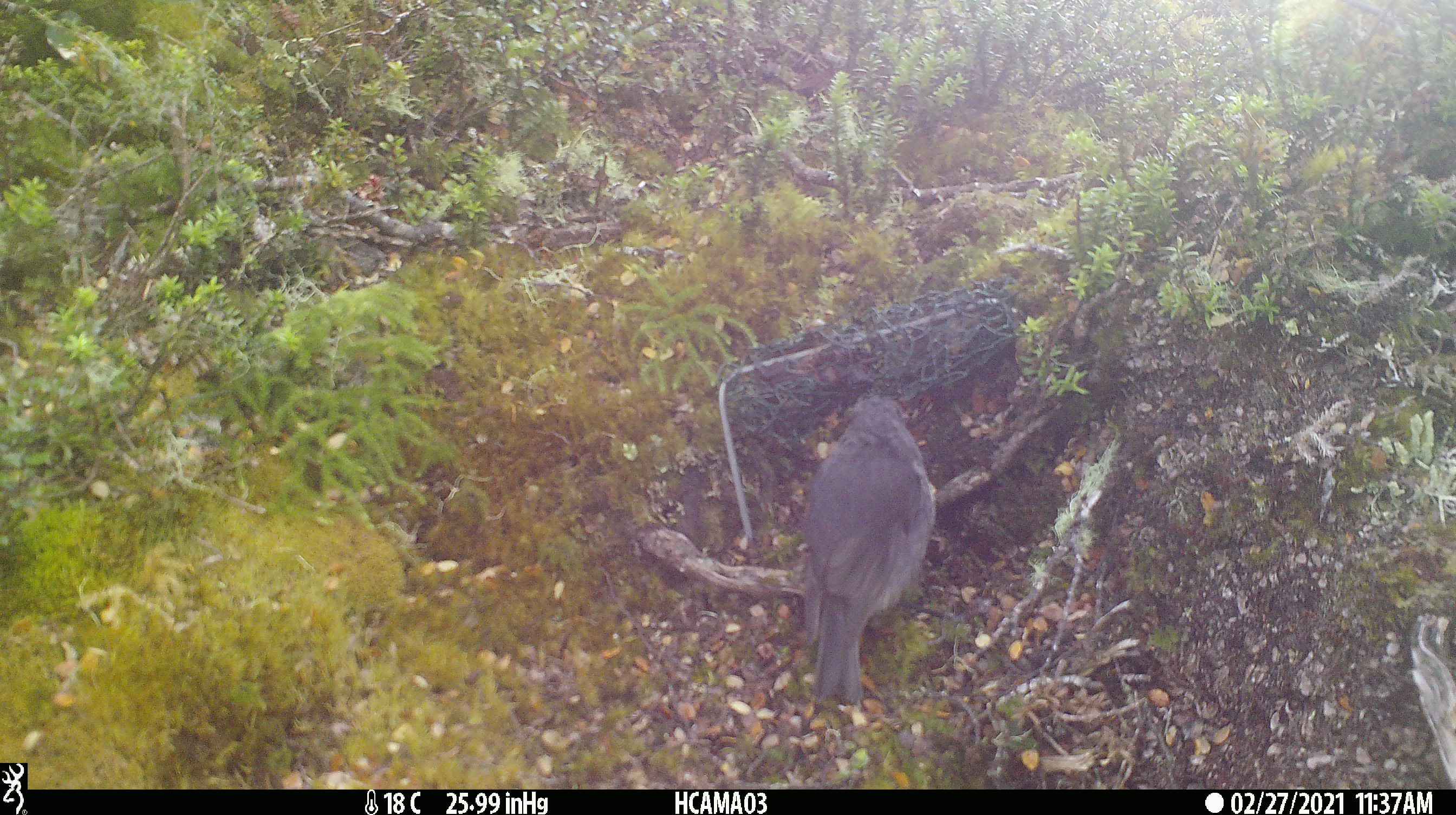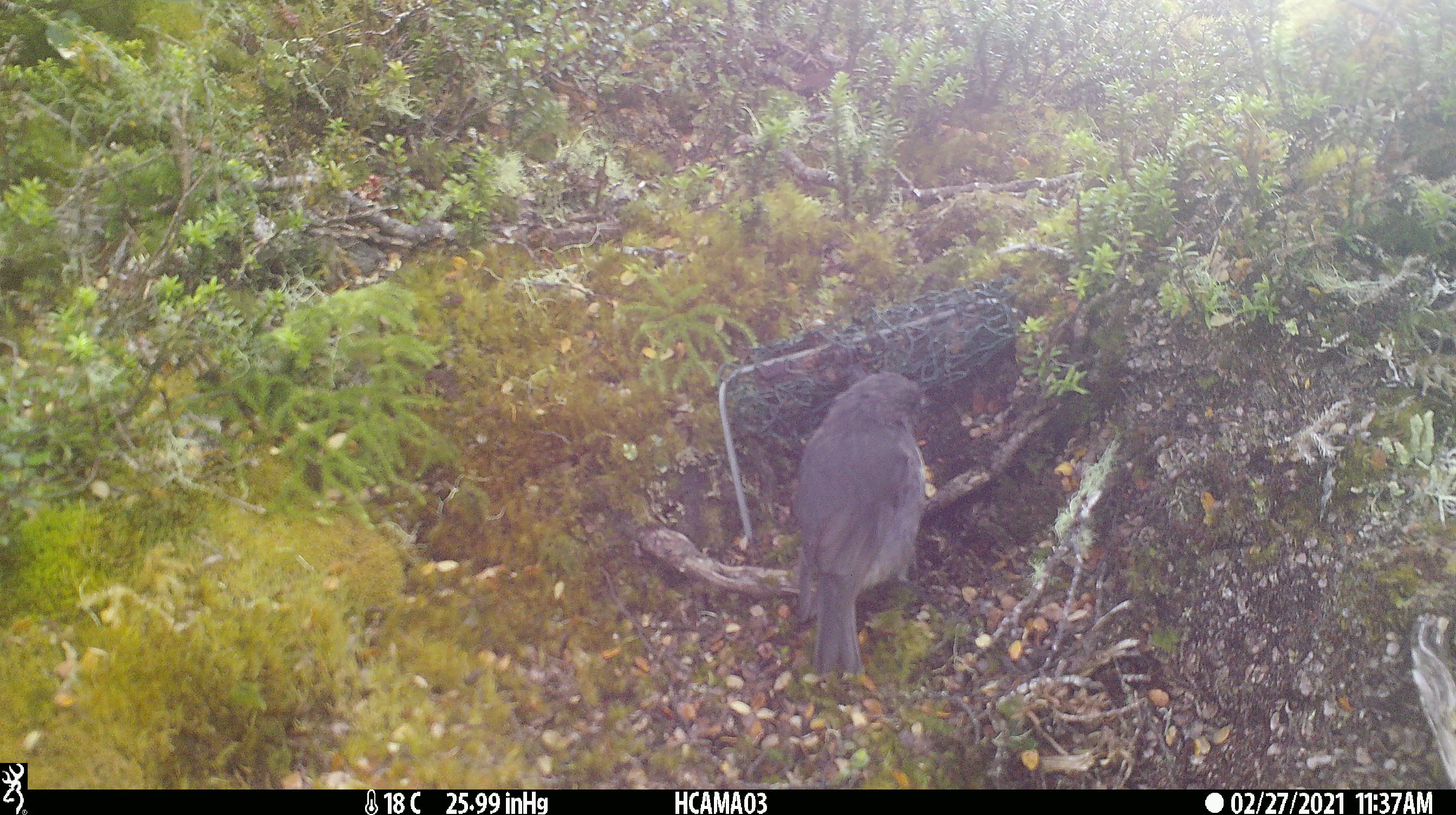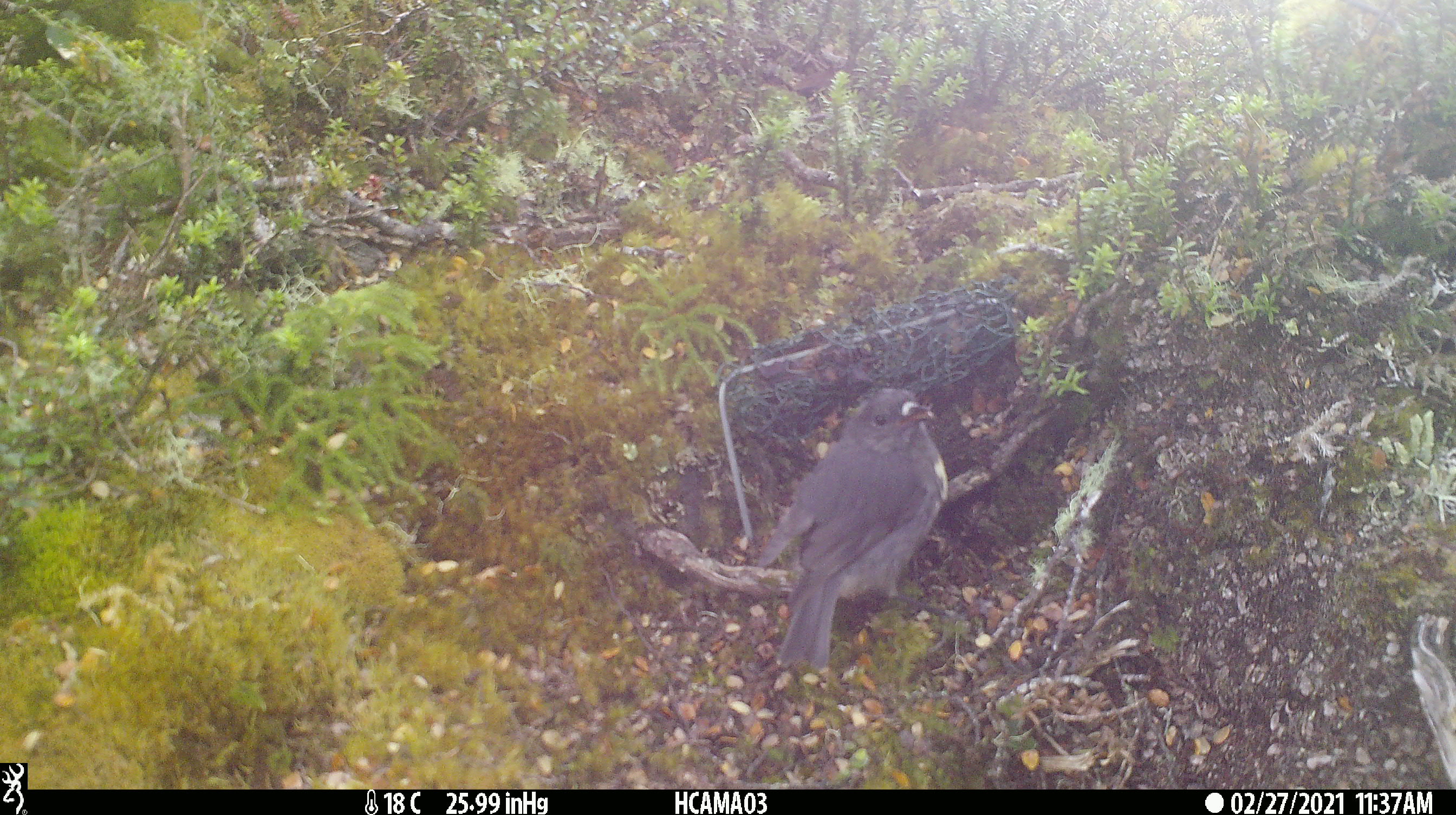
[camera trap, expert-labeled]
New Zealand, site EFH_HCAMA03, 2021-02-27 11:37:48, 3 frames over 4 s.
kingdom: Animalia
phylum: Chordata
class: Aves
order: Passeriformes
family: Petroicidae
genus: Petroica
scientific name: Petroica australis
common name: new zealand robin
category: robin